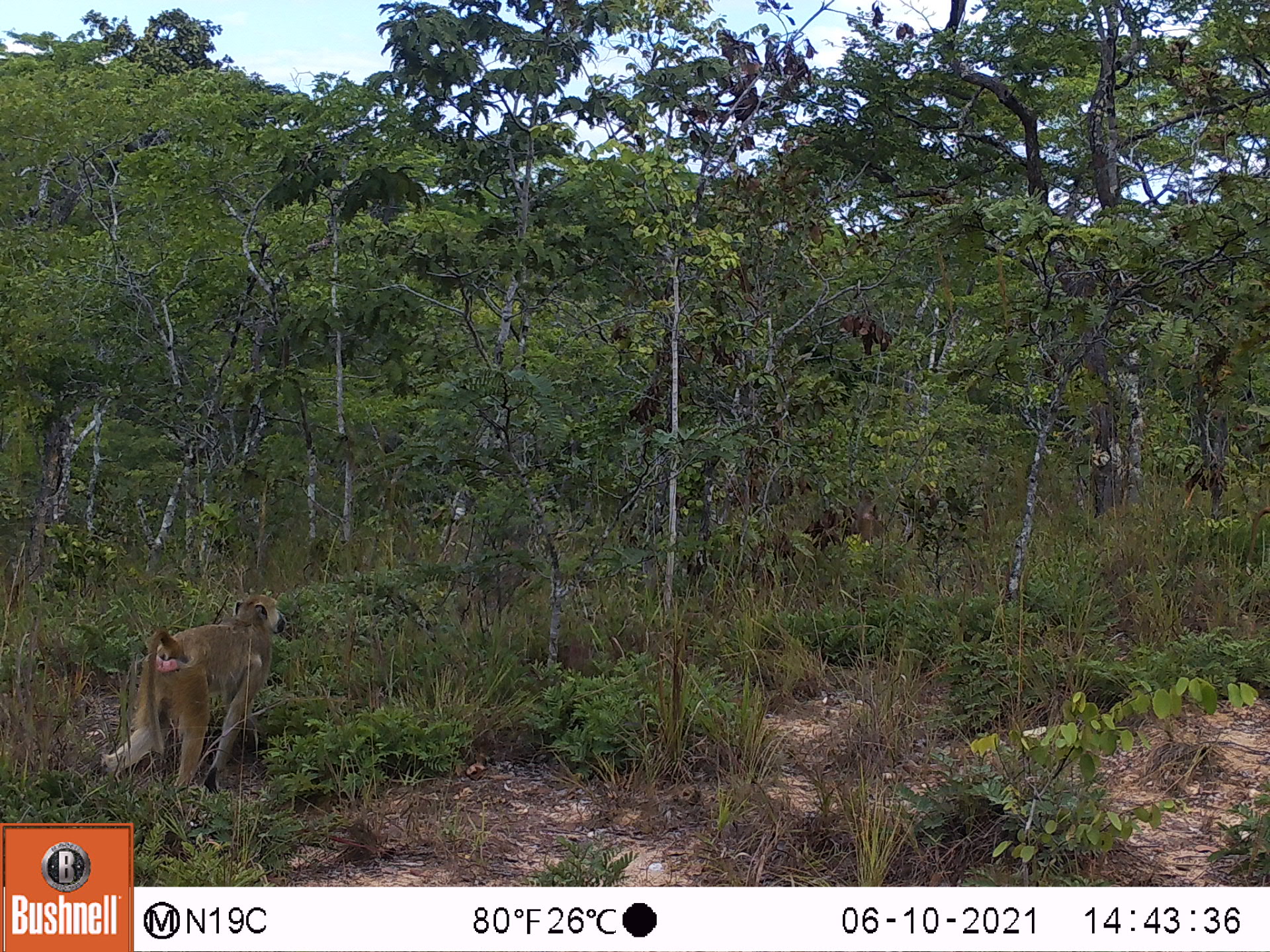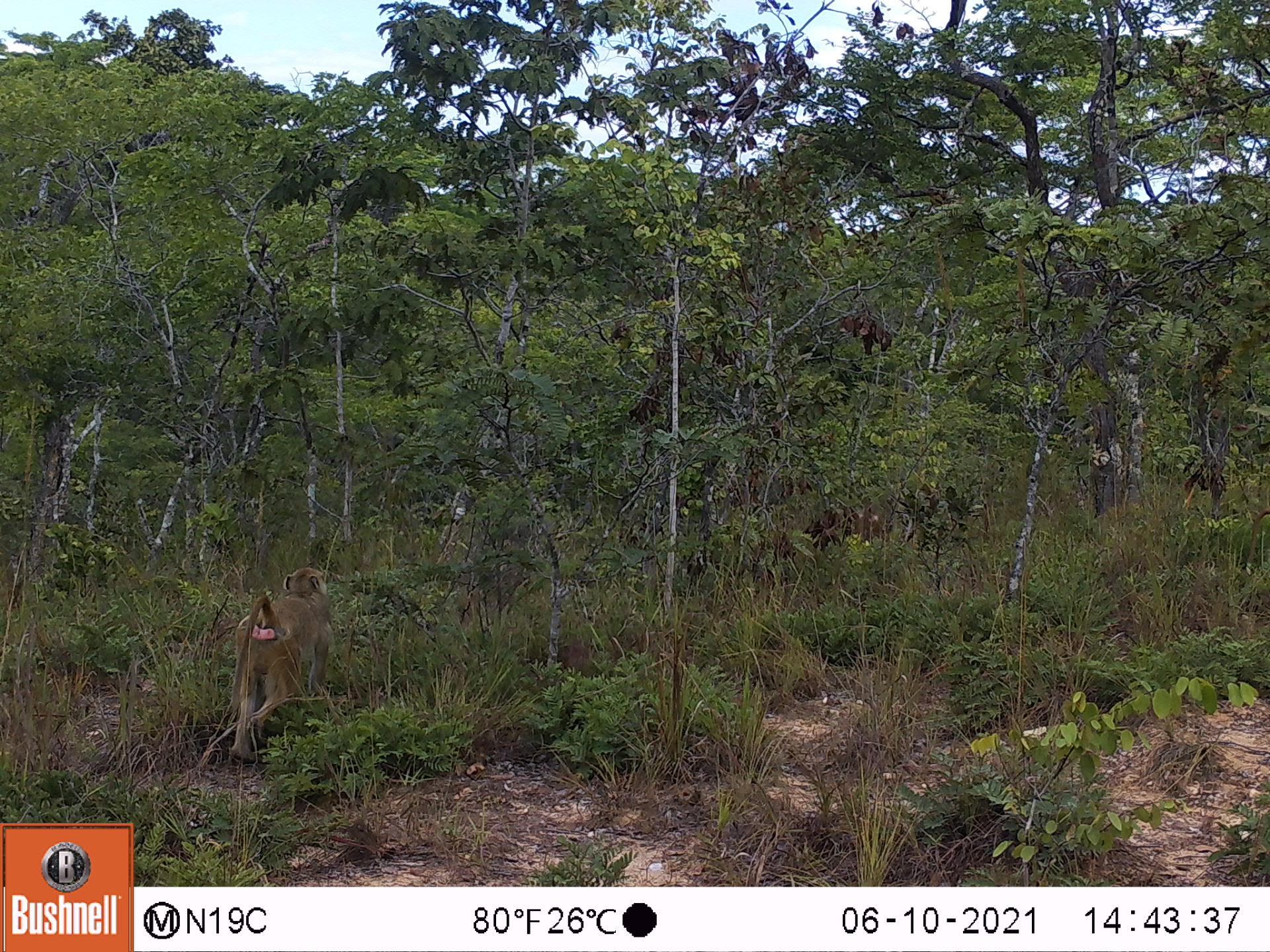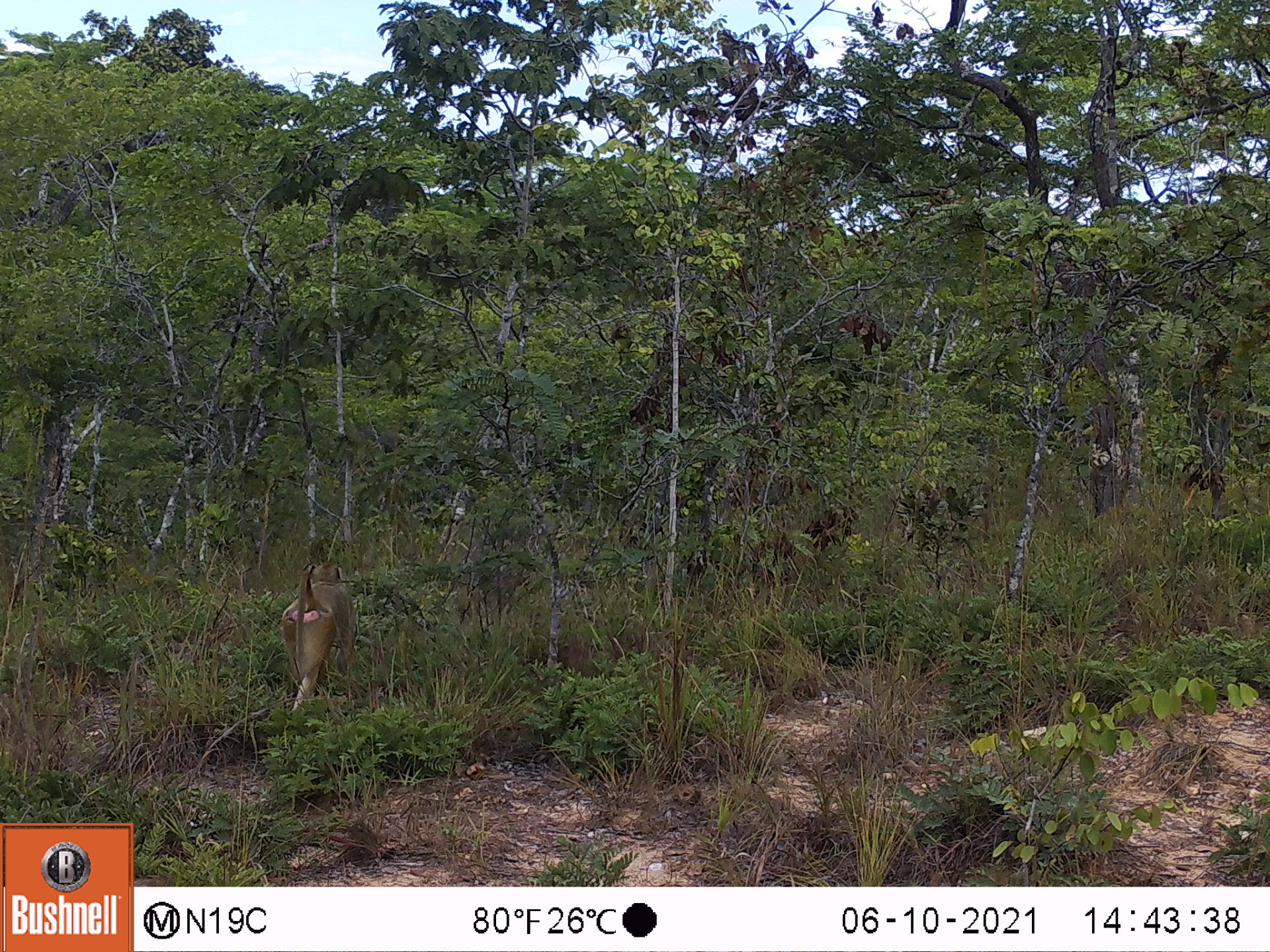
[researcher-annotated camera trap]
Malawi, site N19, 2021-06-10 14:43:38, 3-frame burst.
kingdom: Animalia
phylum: Chordata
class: Mammalia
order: Primates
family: Cercopithecidae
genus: Papio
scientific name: Papio cynocephalus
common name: yellow baboon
Yellow baboon (Papio cynocephalus), count 2.